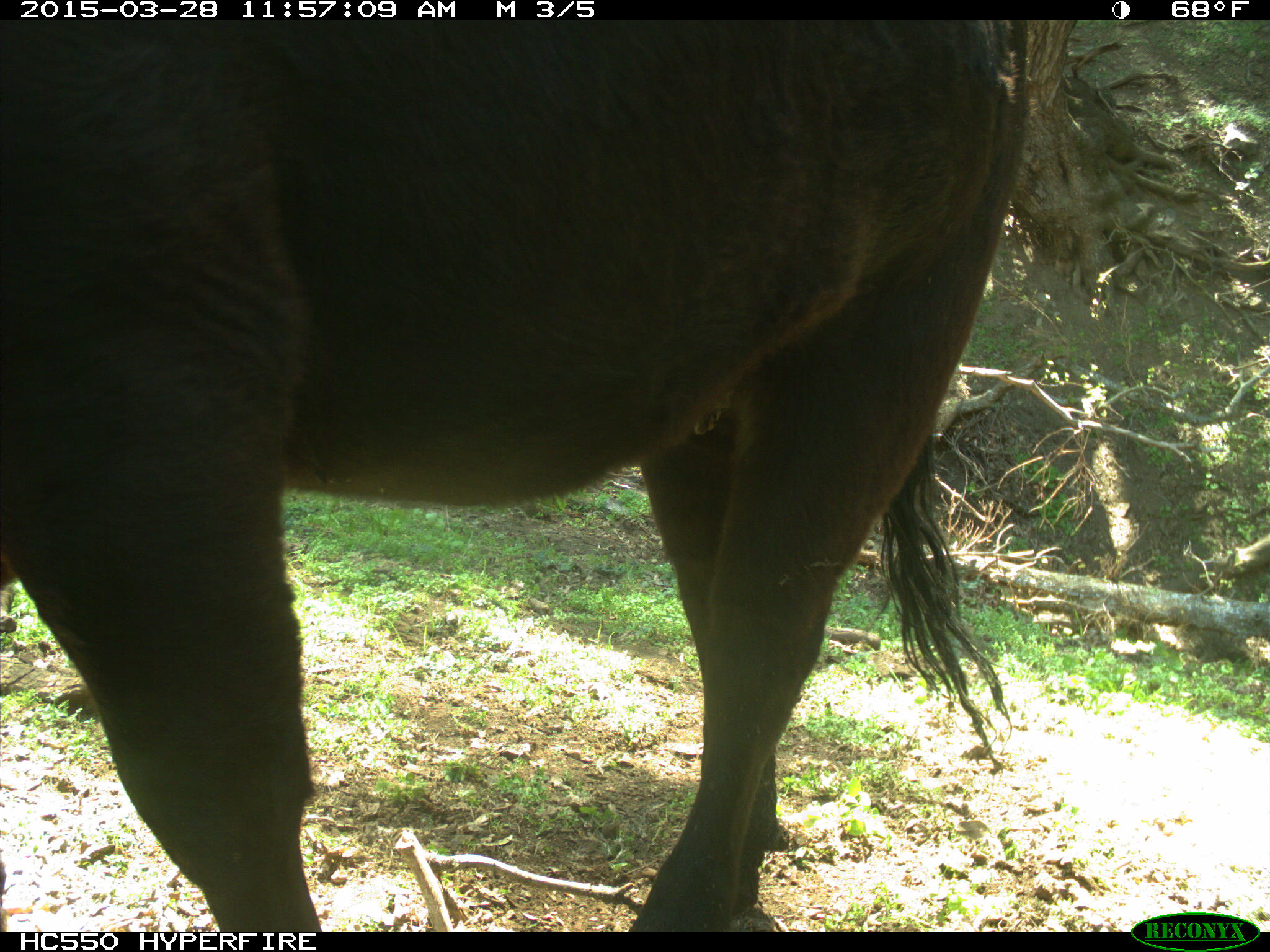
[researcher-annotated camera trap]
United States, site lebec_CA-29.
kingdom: Animalia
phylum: Chordata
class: Mammalia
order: Artiodactyla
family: Bovidae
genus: Bos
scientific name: Bos taurus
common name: domestic cow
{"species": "Bos taurus (domestic cow)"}